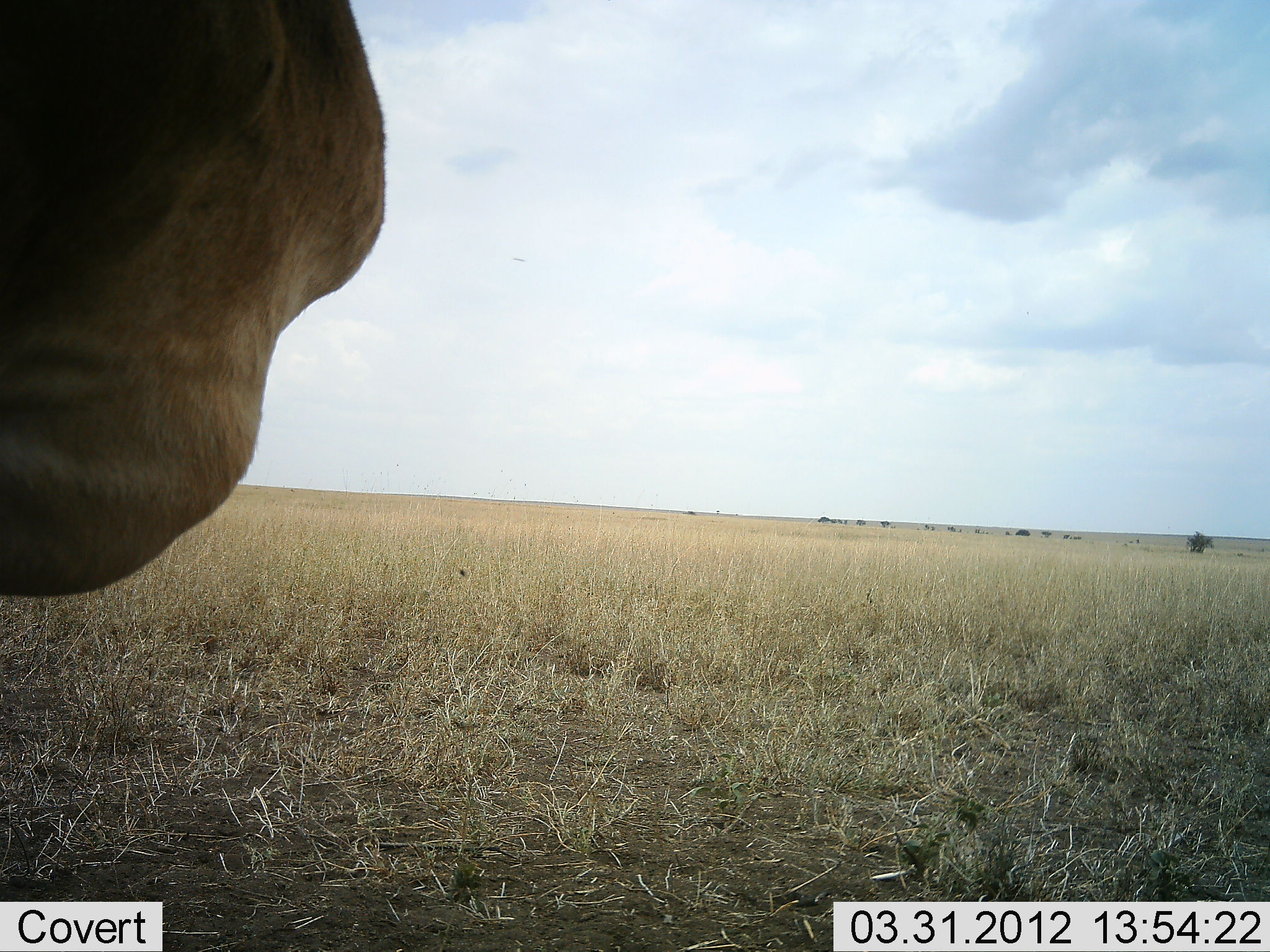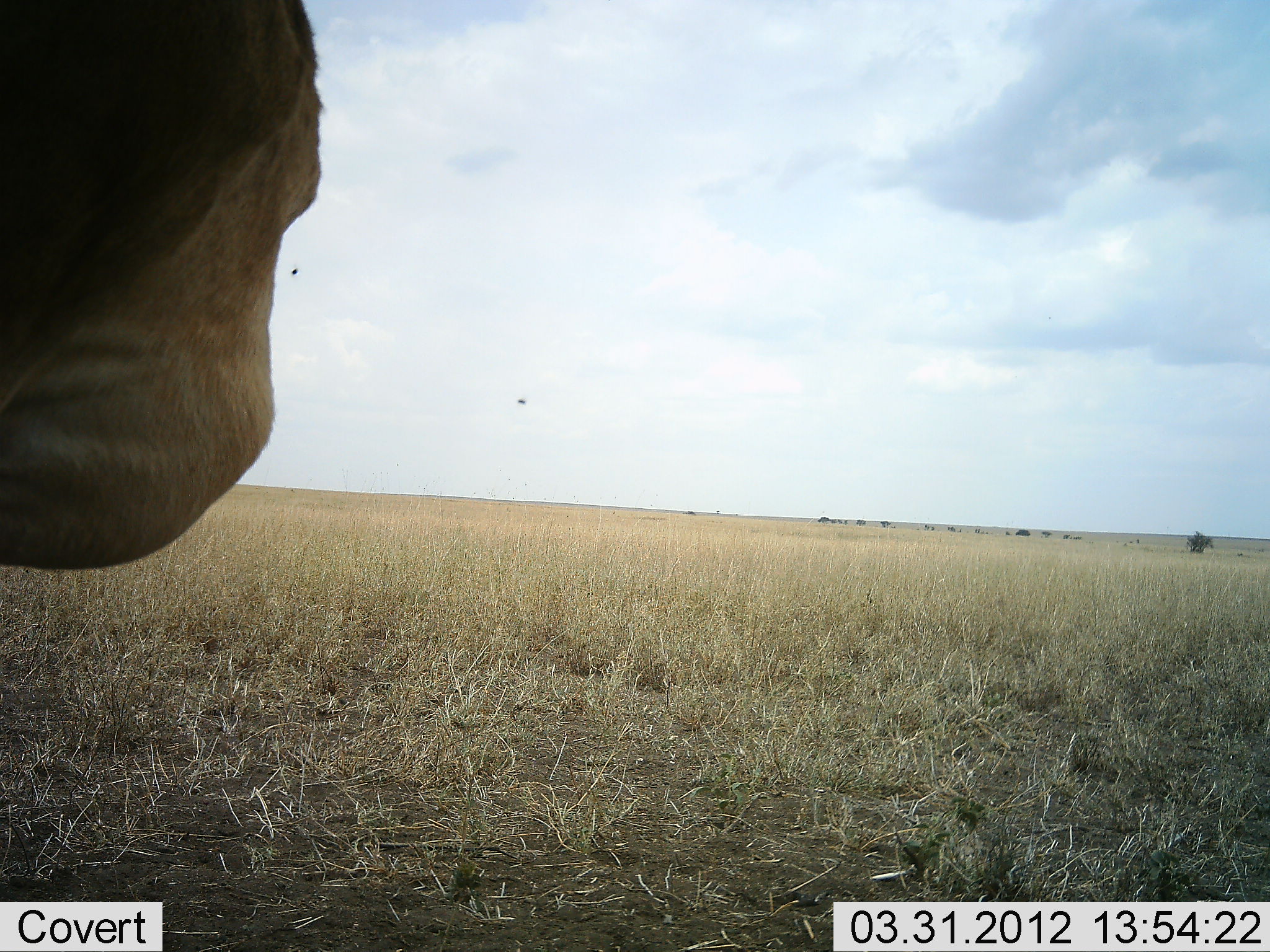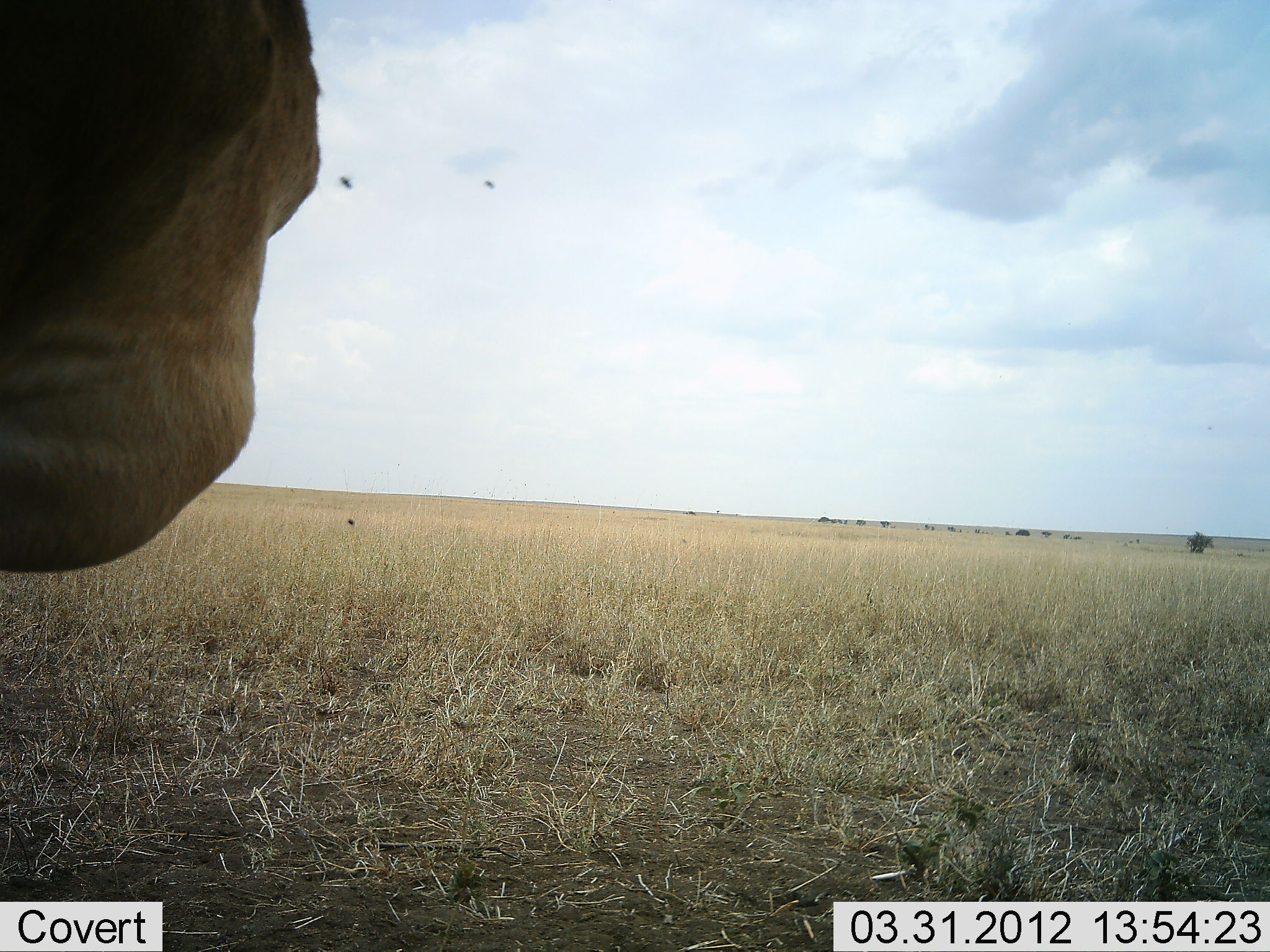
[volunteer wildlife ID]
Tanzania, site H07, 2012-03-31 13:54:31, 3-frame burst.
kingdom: Animalia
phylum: Chordata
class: Mammalia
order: Artiodactyla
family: Bovidae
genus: Alcelaphus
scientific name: Alcelaphus buselaphus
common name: hartebeest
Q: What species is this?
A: Hartebeest (Alcelaphus buselaphus).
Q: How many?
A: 1.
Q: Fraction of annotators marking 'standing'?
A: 88%.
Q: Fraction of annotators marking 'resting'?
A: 0%.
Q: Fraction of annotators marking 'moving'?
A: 12%.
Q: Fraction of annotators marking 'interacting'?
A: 0%.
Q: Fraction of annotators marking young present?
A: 0%.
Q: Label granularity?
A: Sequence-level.